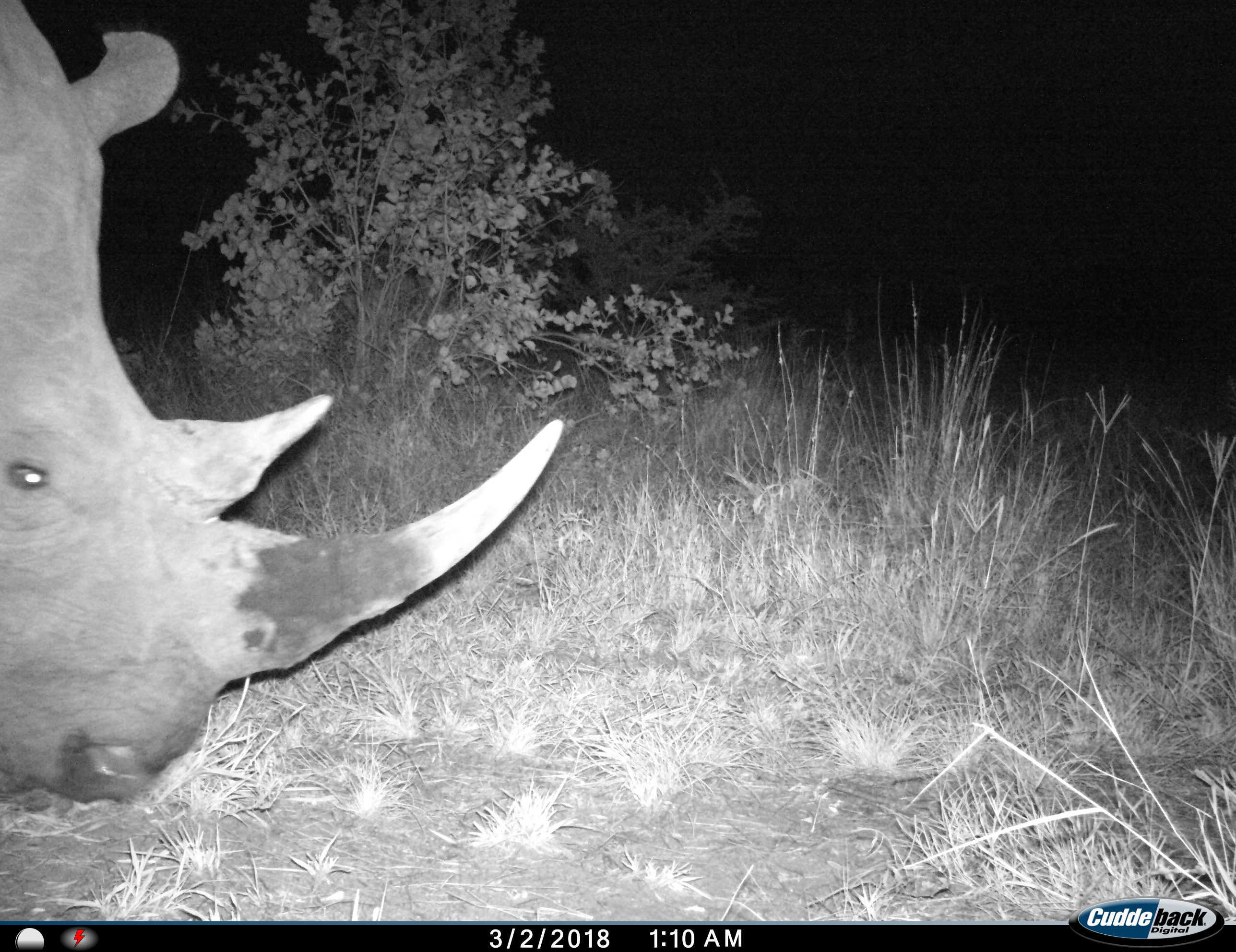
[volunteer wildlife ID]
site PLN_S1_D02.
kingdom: Animalia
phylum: Chordata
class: Mammalia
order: Perissodactyla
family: Rhinocerotidae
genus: Ceratotherium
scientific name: Ceratotherium simum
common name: white rhinoceros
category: rhinoceroswhite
Rhinoceroswhite (white rhinoceros) (Ceratotherium simum), count 1. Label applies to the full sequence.